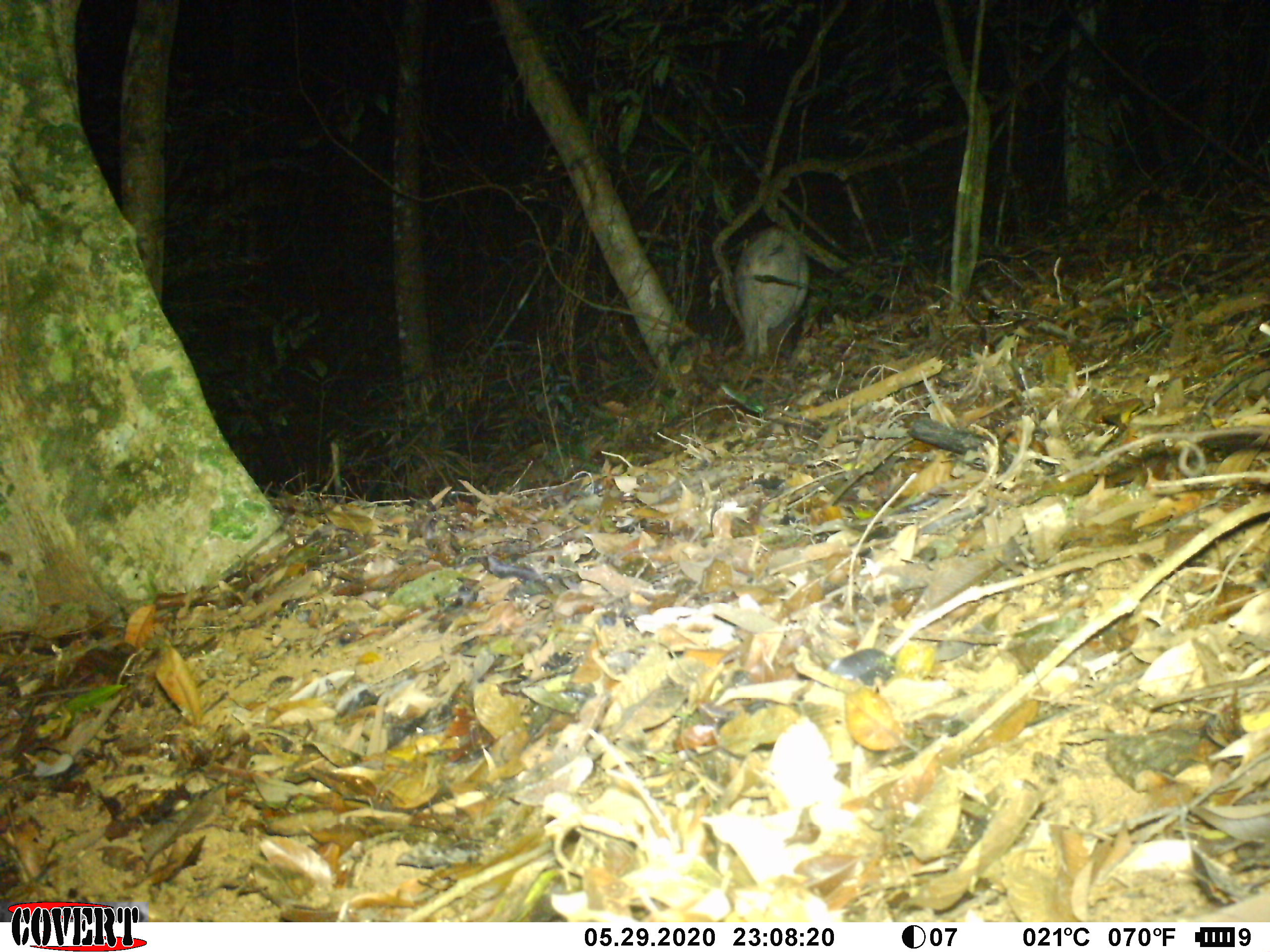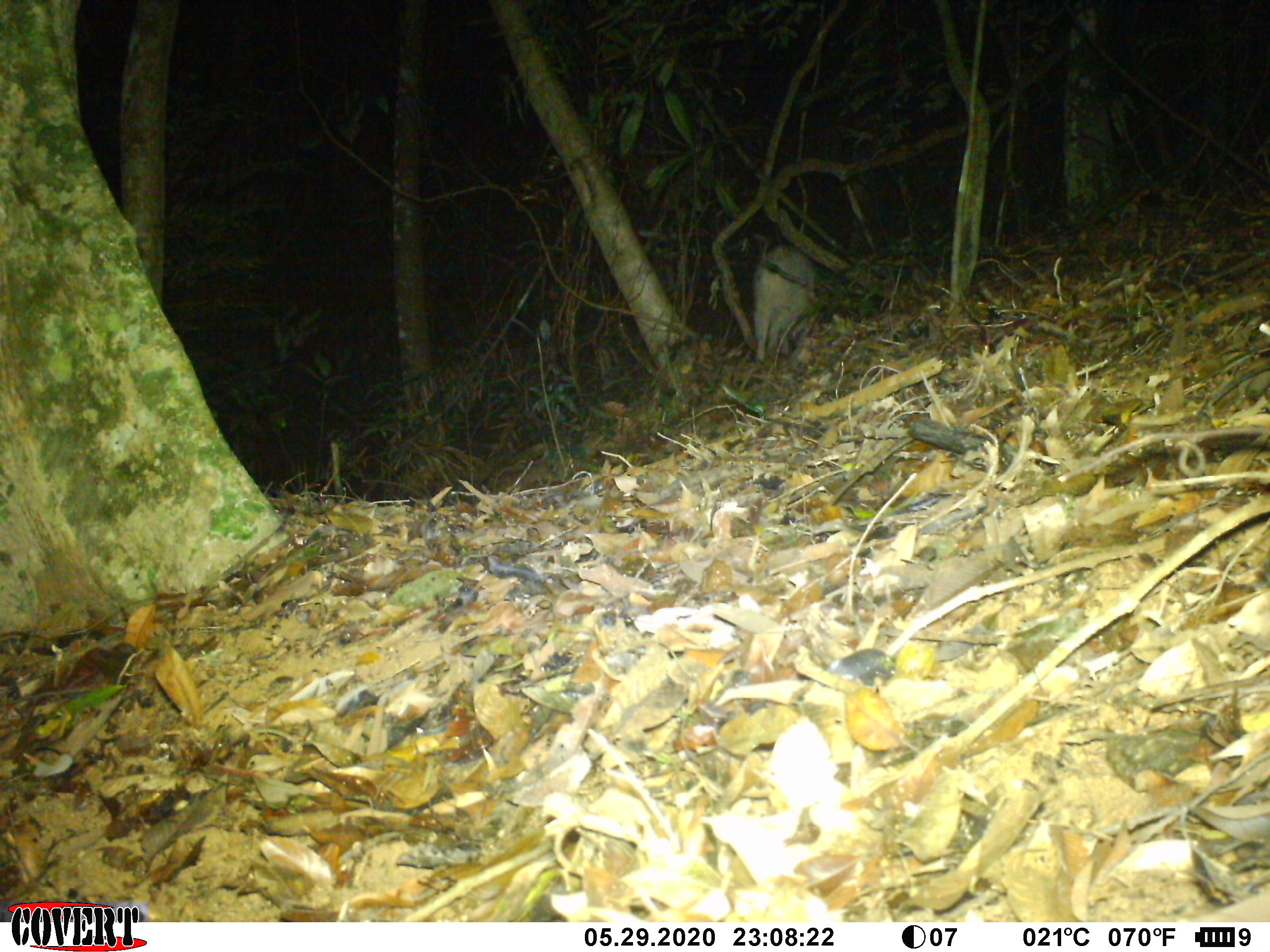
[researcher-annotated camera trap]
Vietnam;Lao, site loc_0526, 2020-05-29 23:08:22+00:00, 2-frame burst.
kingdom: Animalia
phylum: Chordata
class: Mammalia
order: Artiodactyla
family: Suidae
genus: Sus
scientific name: Sus scrofa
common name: eurasian wild pig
Eurasian wild pig (Sus scrofa). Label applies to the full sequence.